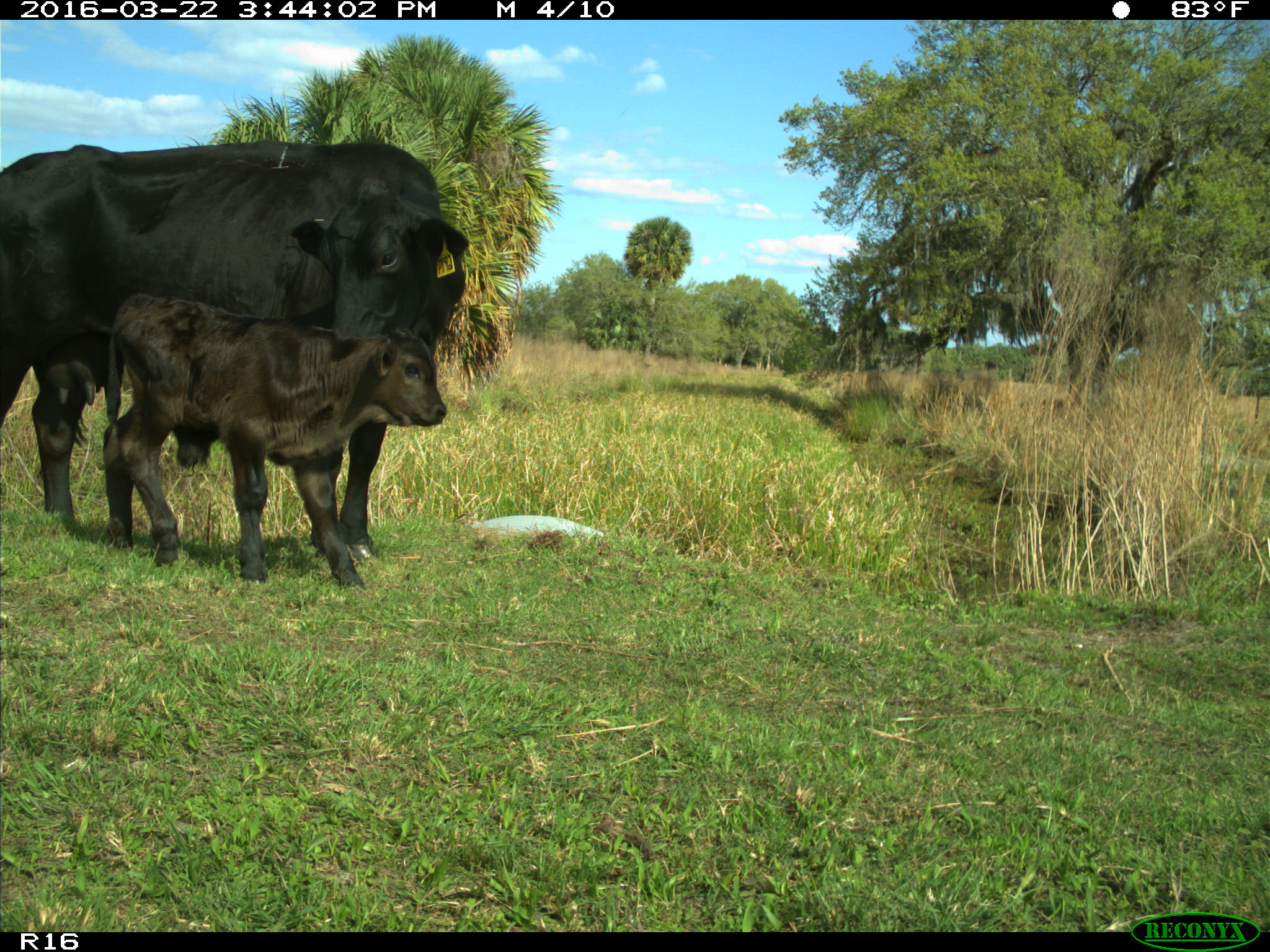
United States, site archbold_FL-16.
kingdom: Animalia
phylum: Chordata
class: Mammalia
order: Artiodactyla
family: Bovidae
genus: Bos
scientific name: Bos taurus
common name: domestic cow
Bos taurus (domestic cow).